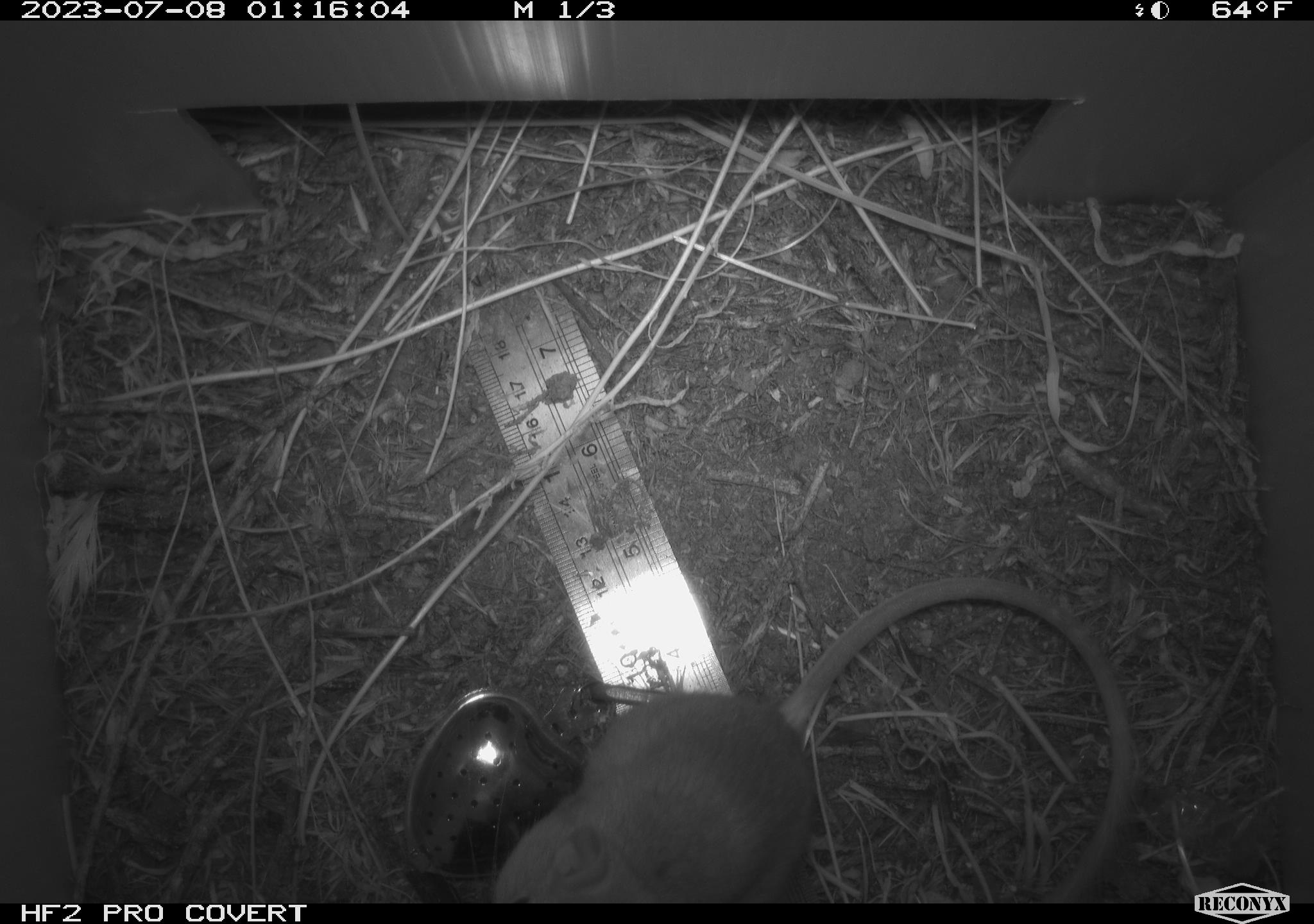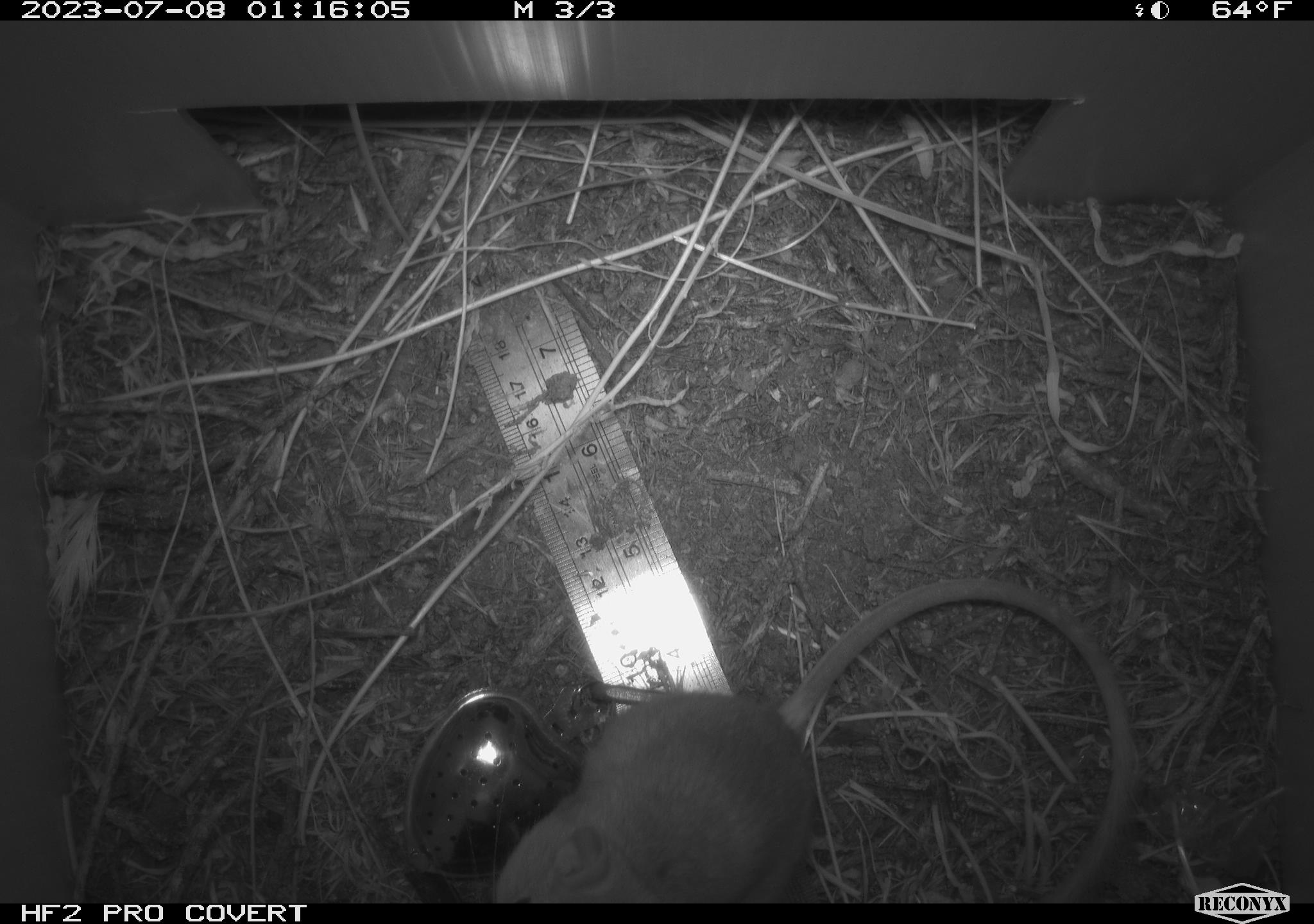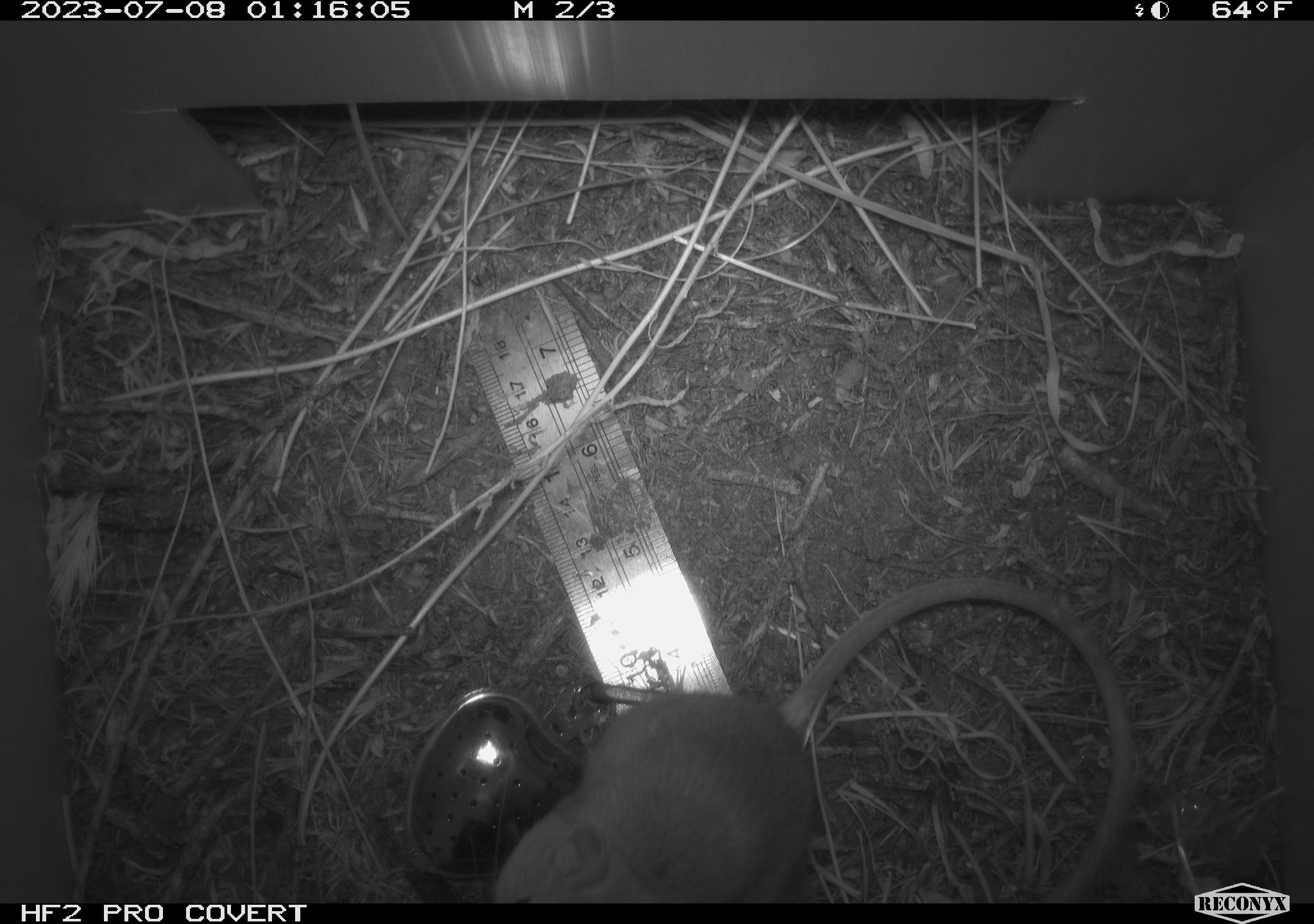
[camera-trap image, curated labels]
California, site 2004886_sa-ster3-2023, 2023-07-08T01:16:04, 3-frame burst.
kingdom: Animalia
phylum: Chordata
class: Mammalia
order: Rodentia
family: Heteromyidae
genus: Dipodomys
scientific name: Dipodomys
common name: kangaroo rats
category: dipodomys species